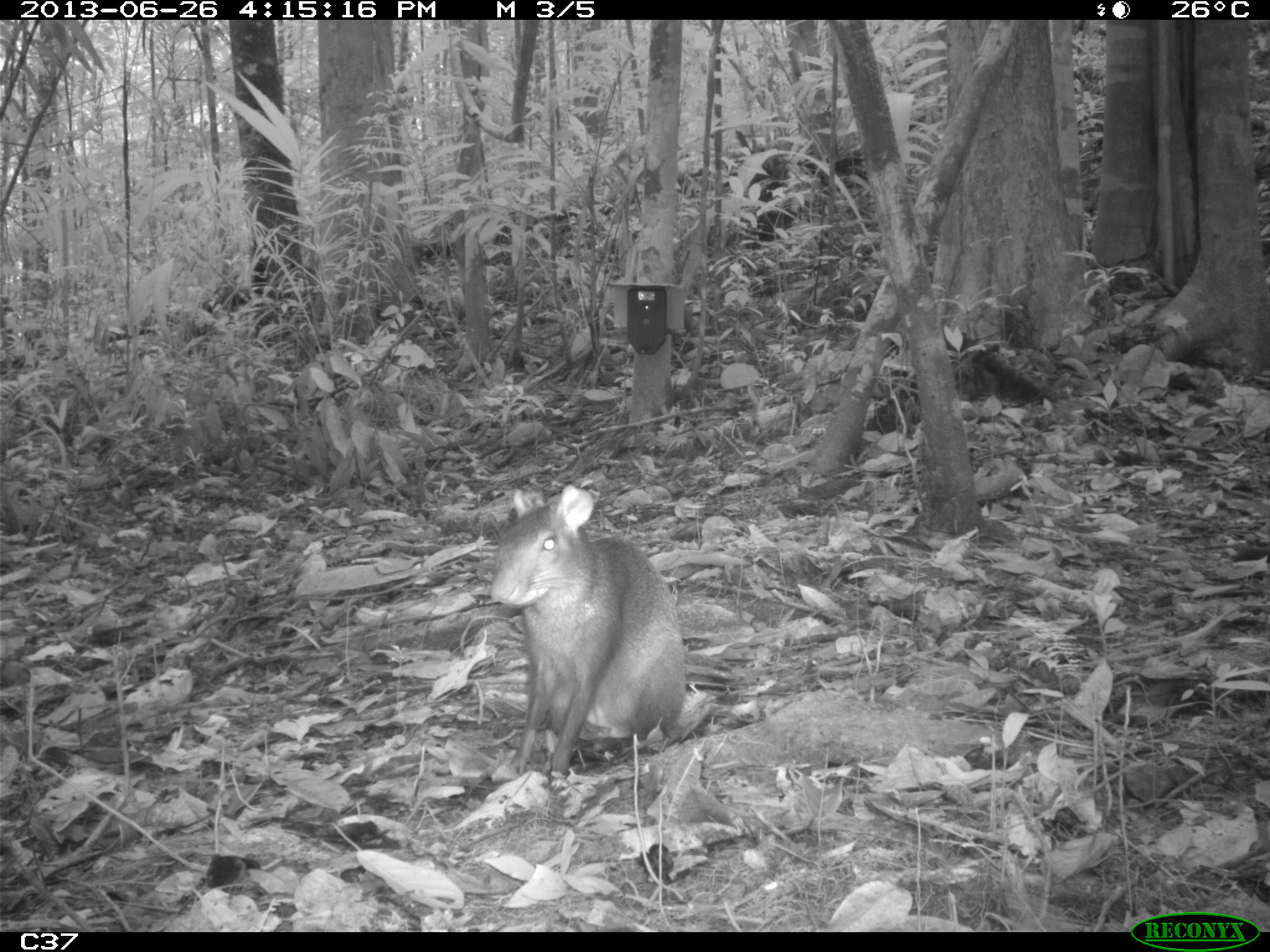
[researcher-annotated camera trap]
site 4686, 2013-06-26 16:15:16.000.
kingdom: Animalia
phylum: Chordata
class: Mammalia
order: Rodentia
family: Dasyproctidae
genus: Dasyprocta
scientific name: Dasyprocta leporina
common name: red-rumped agouti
Dasyprocta leporina (red-rumped agouti), count 1, age adult.